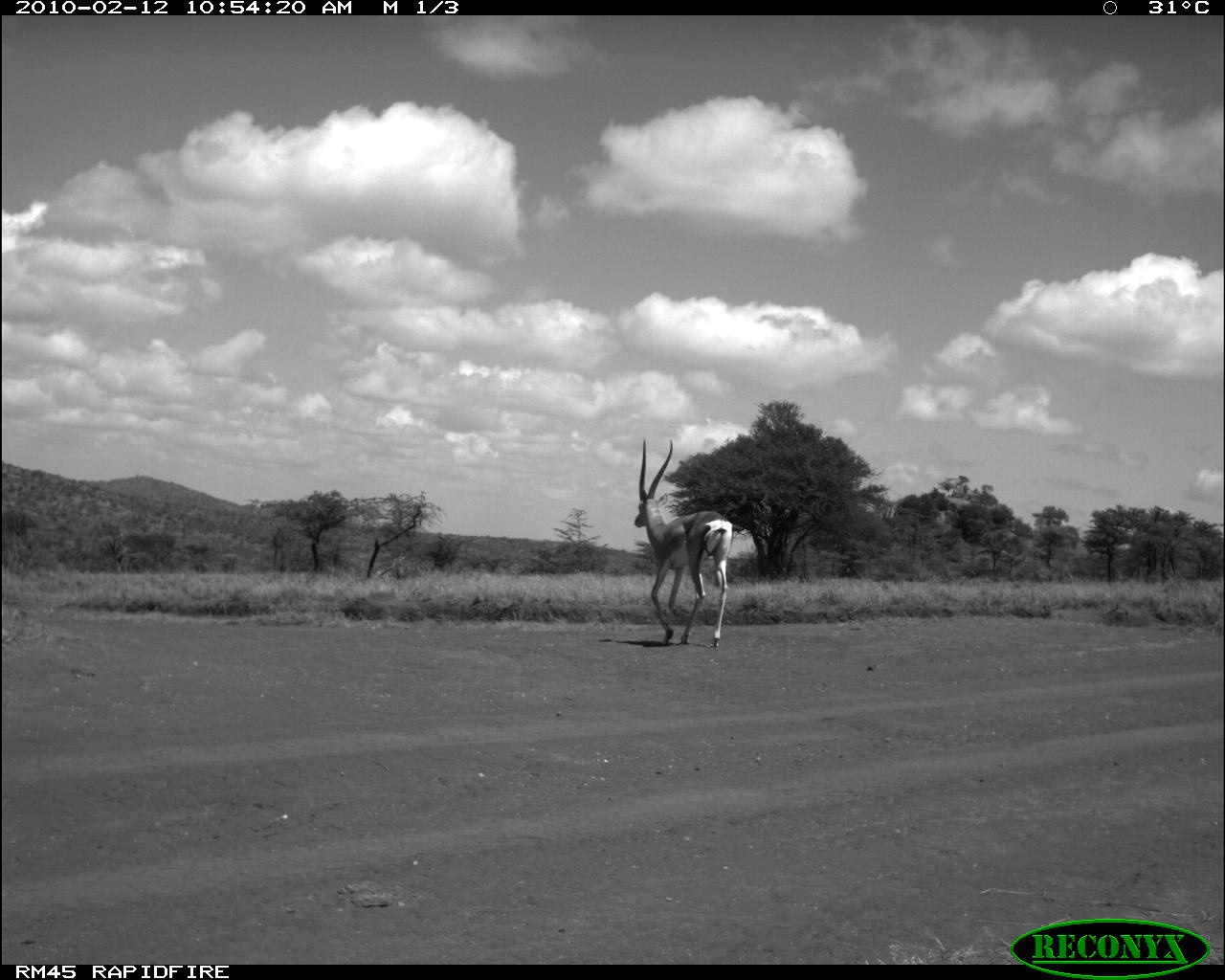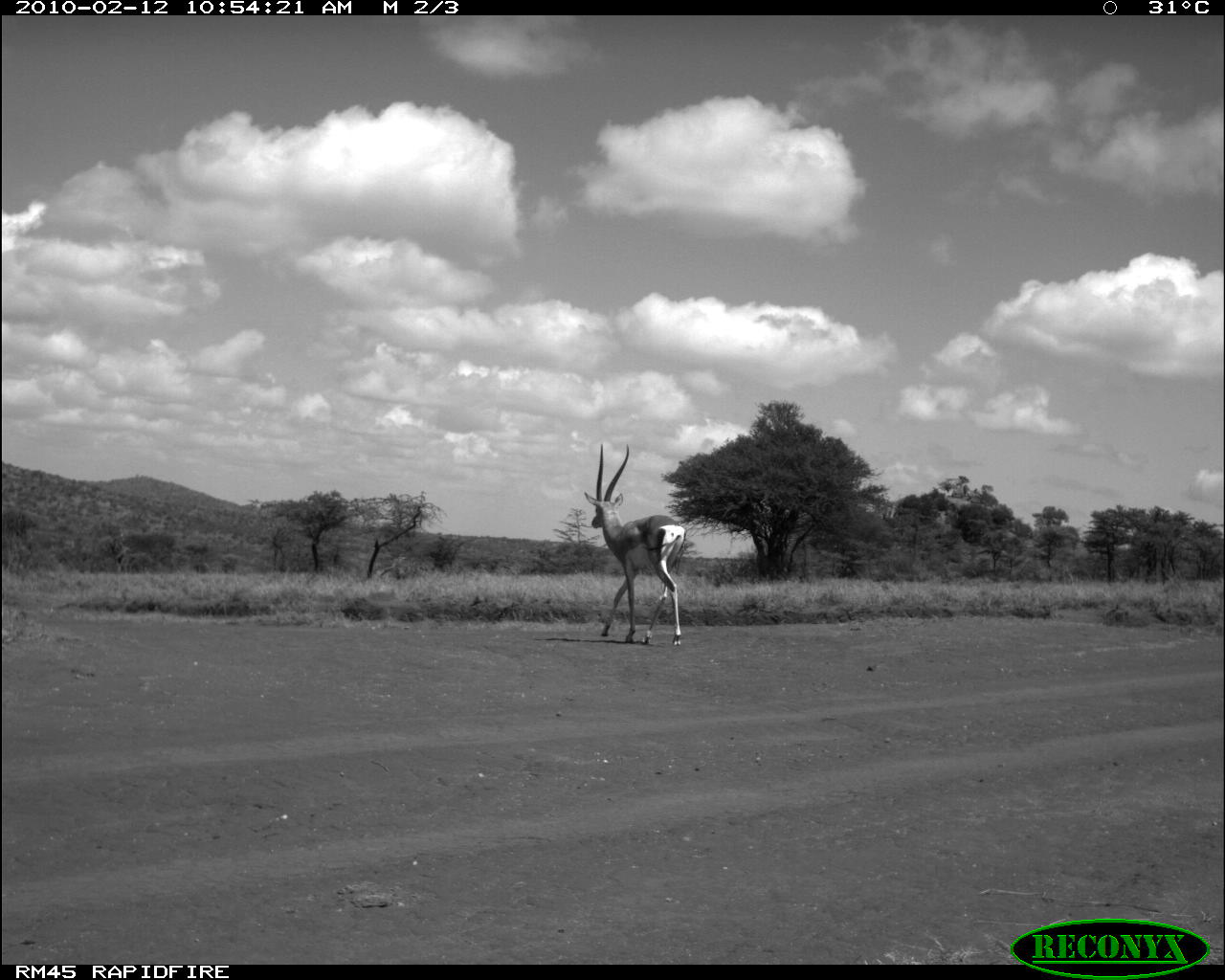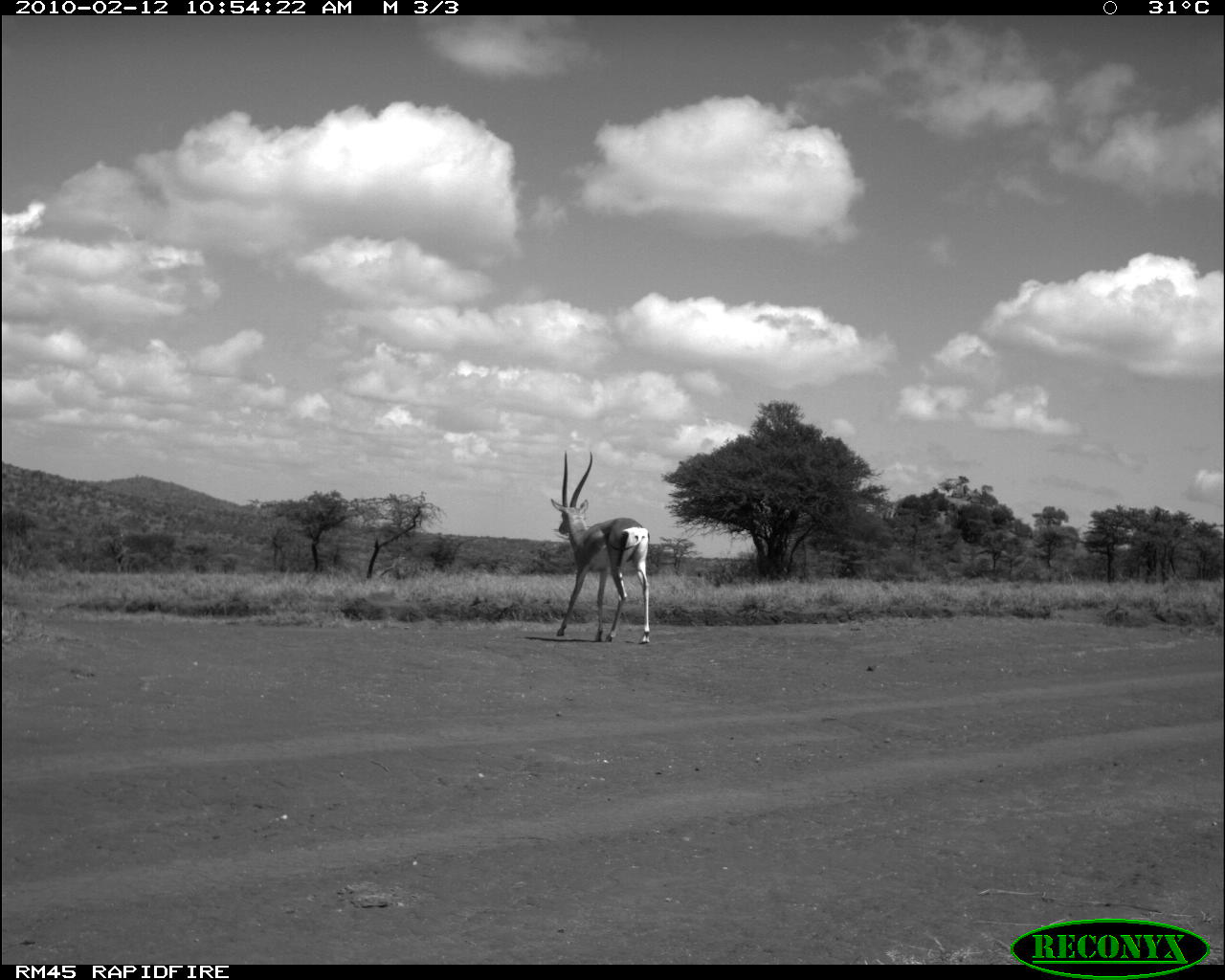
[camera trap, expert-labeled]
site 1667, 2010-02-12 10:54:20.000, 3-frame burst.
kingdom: Animalia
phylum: Chordata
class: Mammalia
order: Artiodactyla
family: Bovidae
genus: Nanger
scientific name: Nanger granti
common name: grant's gazelle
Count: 1.